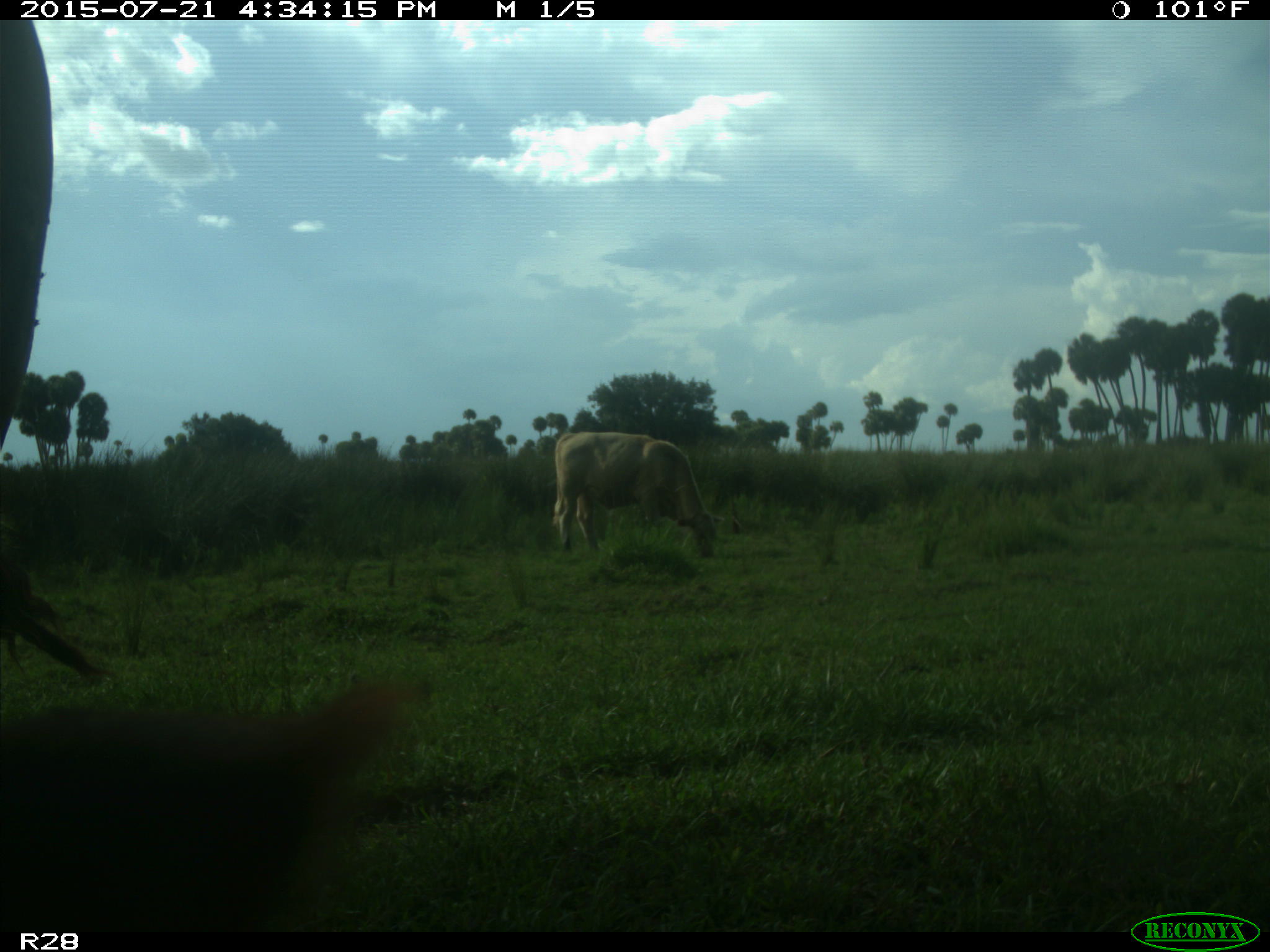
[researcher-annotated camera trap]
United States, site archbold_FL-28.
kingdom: Animalia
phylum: Chordata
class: Mammalia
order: Artiodactyla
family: Bovidae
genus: Bos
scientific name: Bos taurus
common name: domestic cow